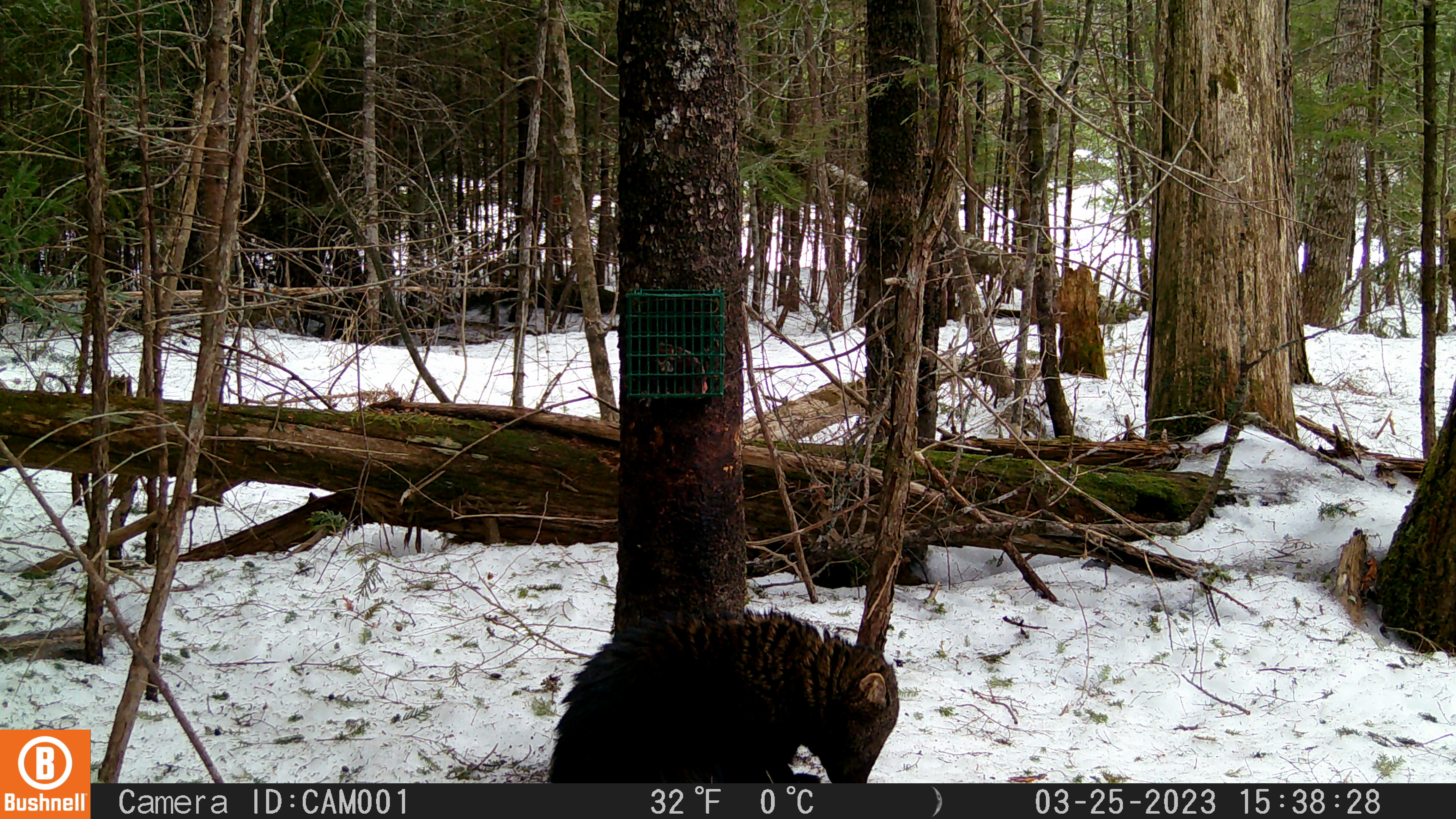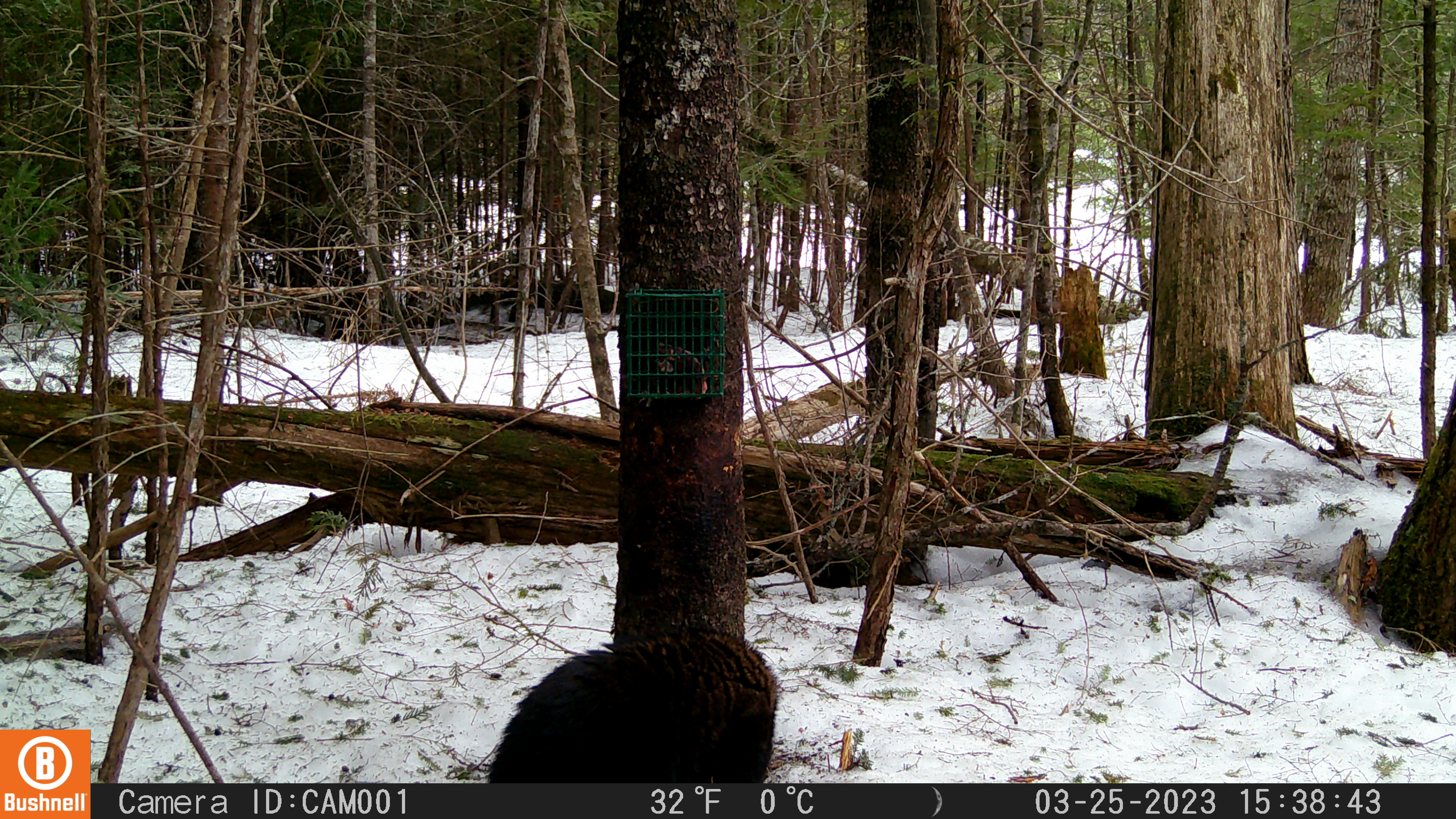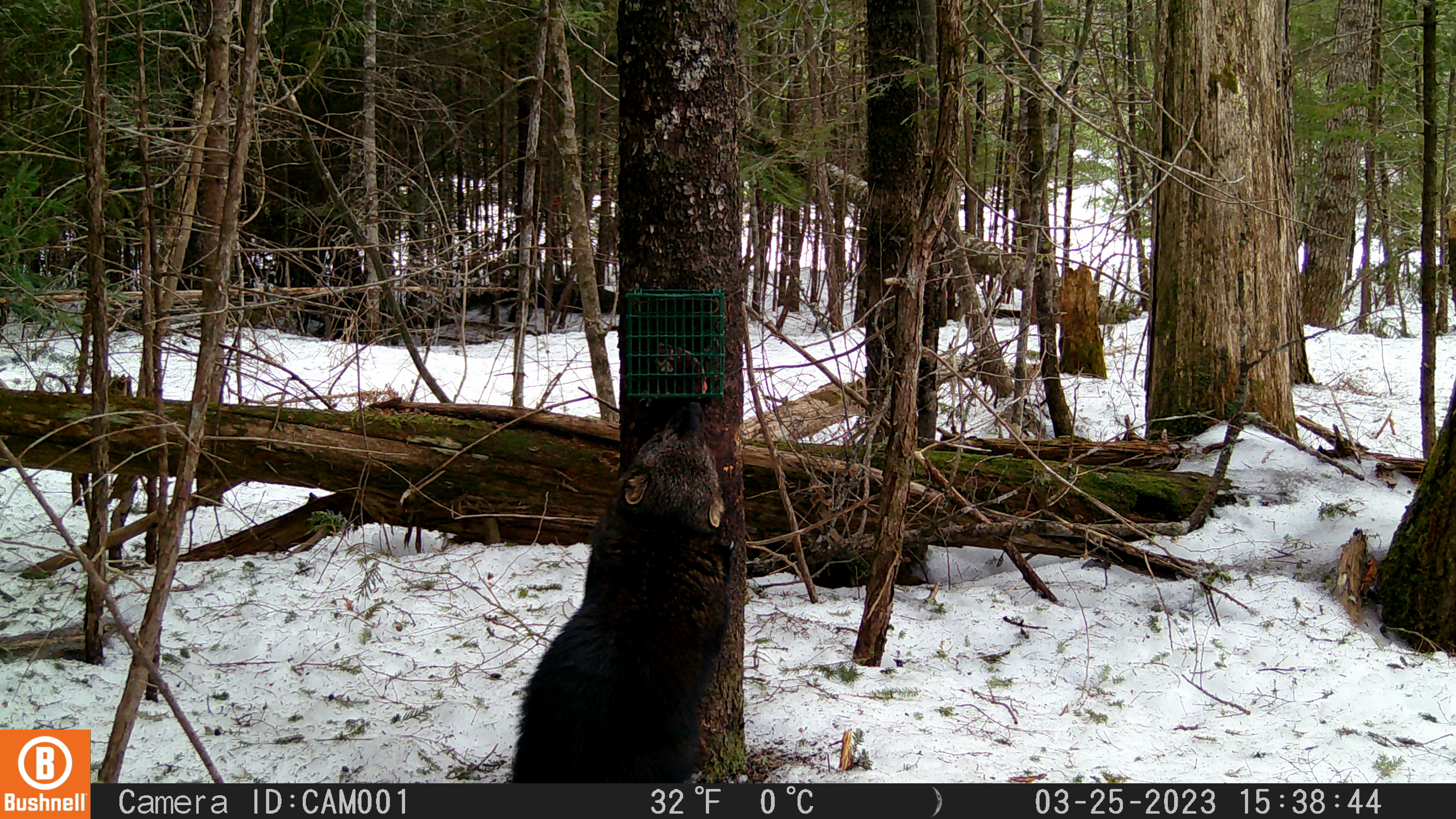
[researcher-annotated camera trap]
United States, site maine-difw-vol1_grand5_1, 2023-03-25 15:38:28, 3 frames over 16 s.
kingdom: Animalia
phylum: Chordata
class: Mammalia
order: Carnivora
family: Mustelidae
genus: Pekania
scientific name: Pekania pennanti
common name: fisher